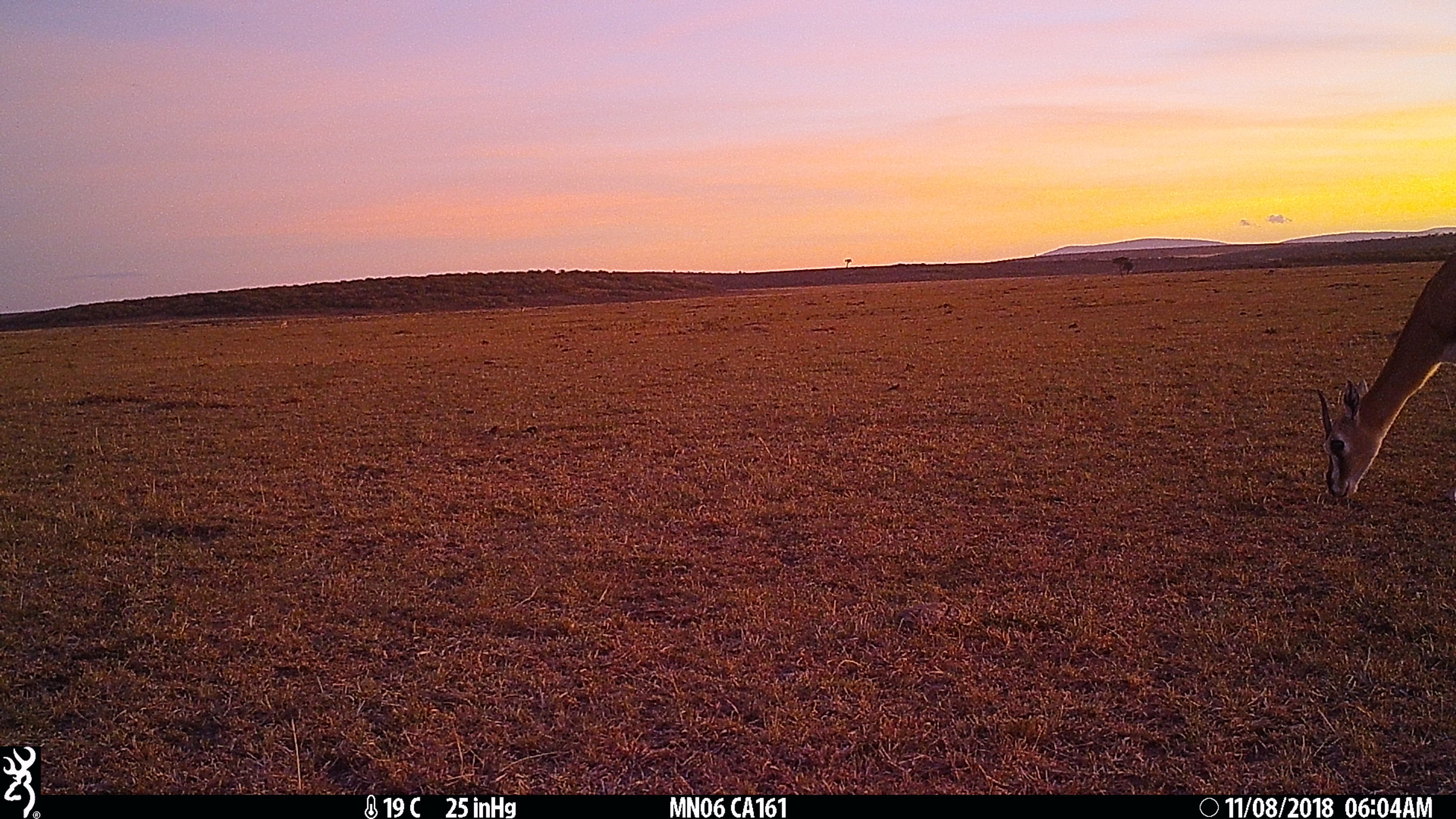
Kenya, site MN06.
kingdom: Animalia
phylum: Chordata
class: Mammalia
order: Artiodactyla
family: Bovidae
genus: Eudorcas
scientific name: Eudorcas thomsonii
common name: thomon's gazelle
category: gazelle thomsons